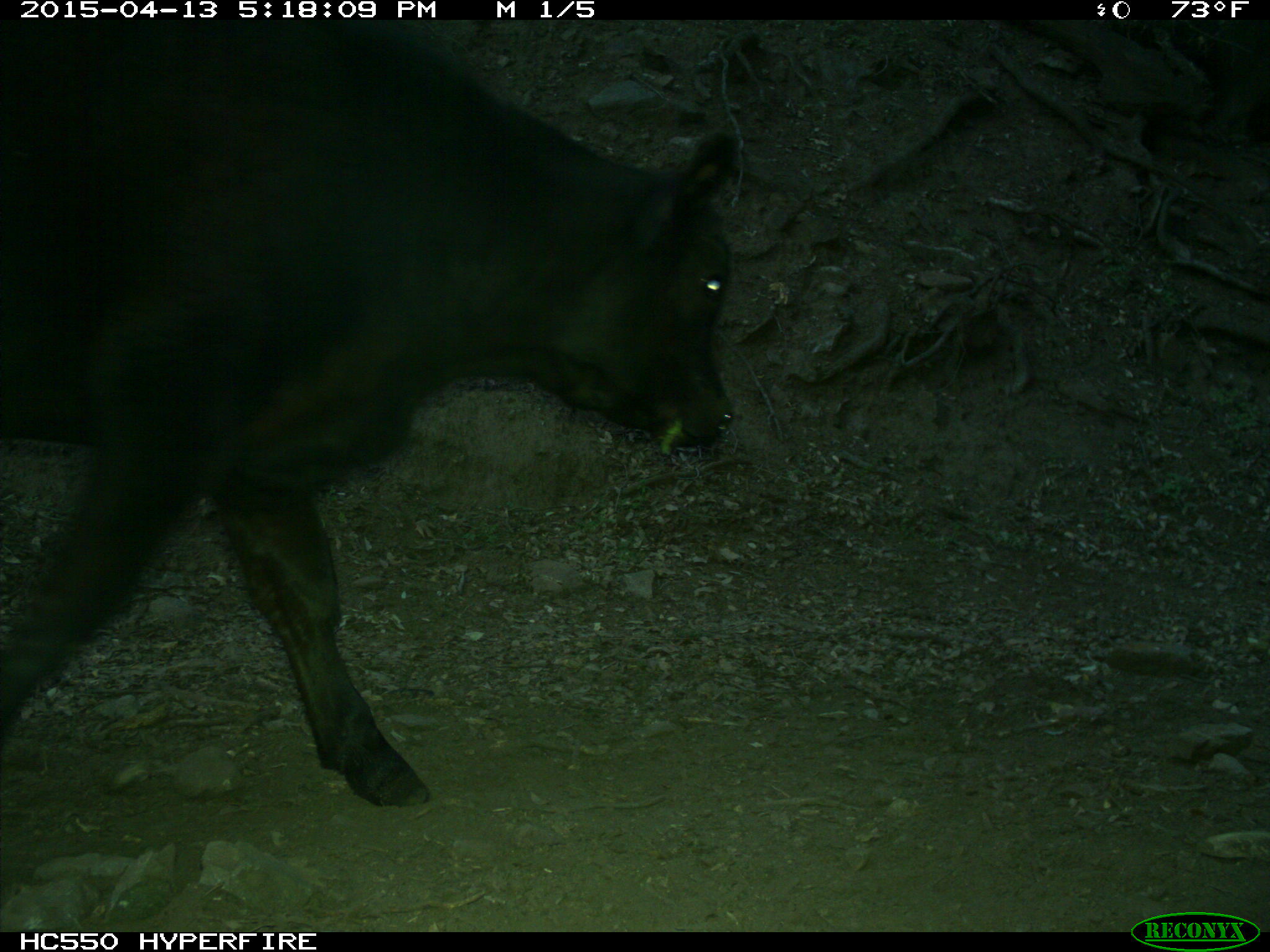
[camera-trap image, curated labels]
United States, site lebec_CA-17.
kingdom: Animalia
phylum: Chordata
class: Mammalia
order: Artiodactyla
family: Bovidae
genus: Bos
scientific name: Bos taurus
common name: domestic cow